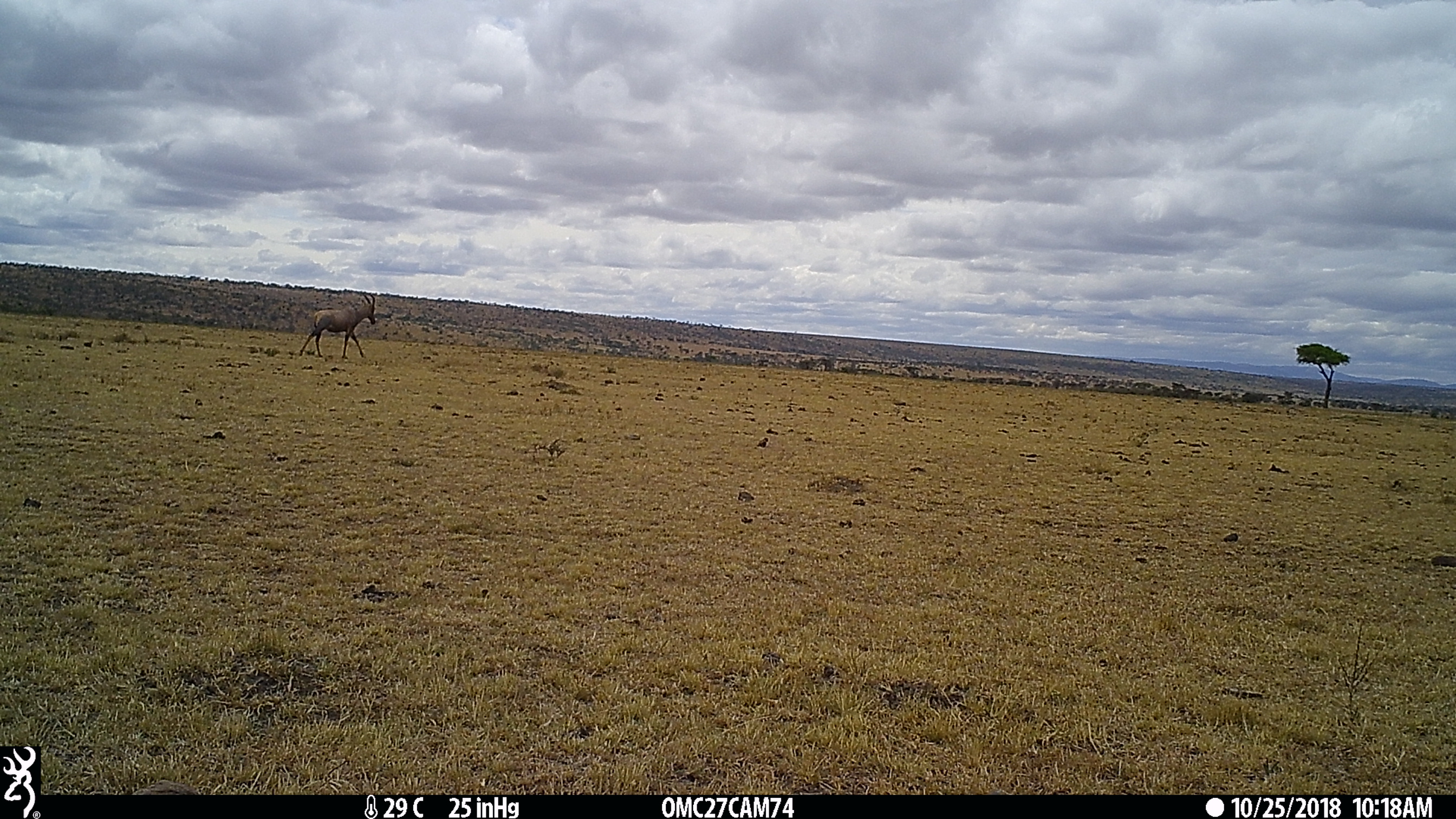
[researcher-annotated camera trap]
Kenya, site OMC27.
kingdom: Animalia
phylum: Chordata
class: Mammalia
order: Artiodactyla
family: Bovidae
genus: Damaliscus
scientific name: Damaliscus lunatus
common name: topi